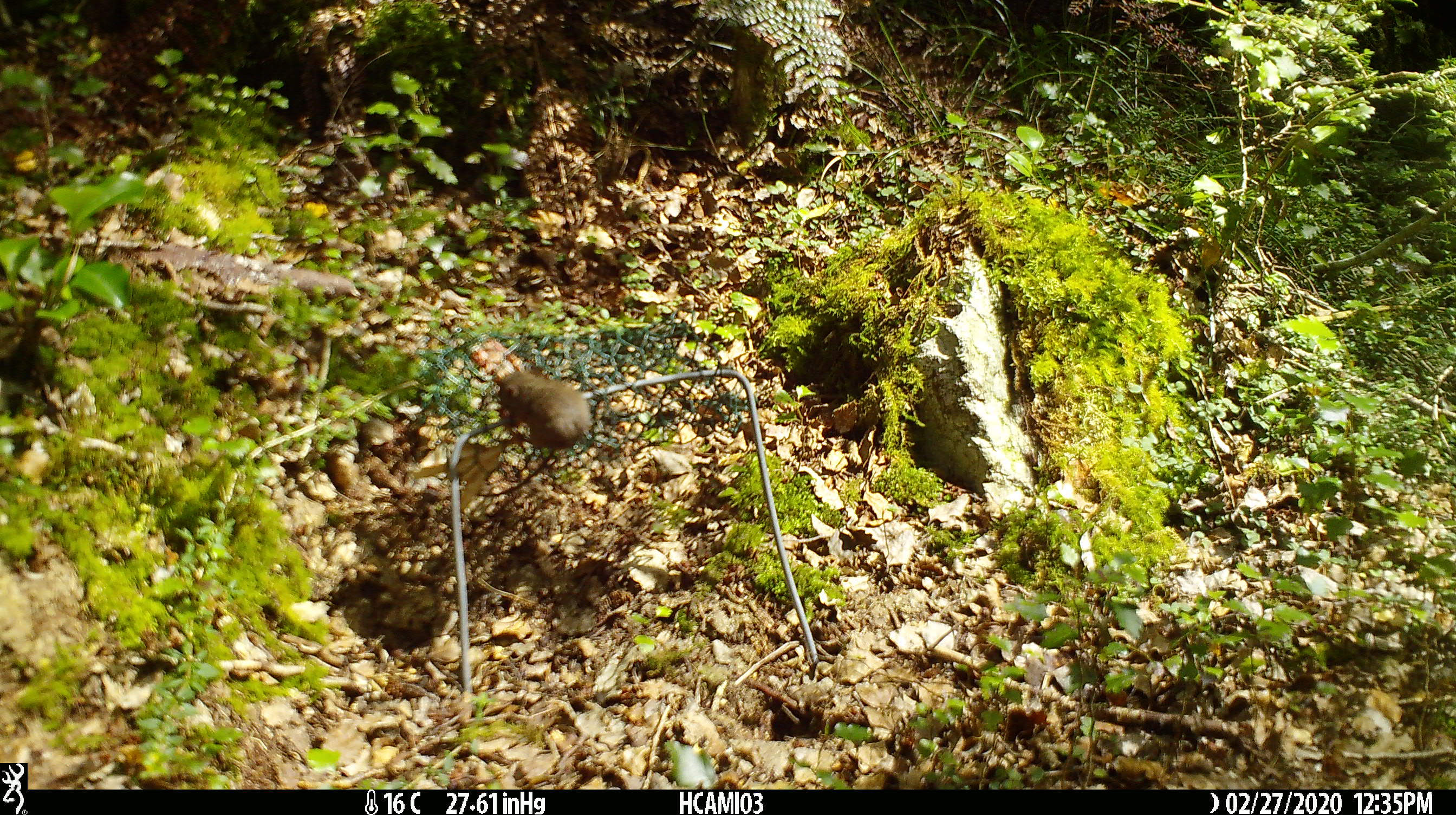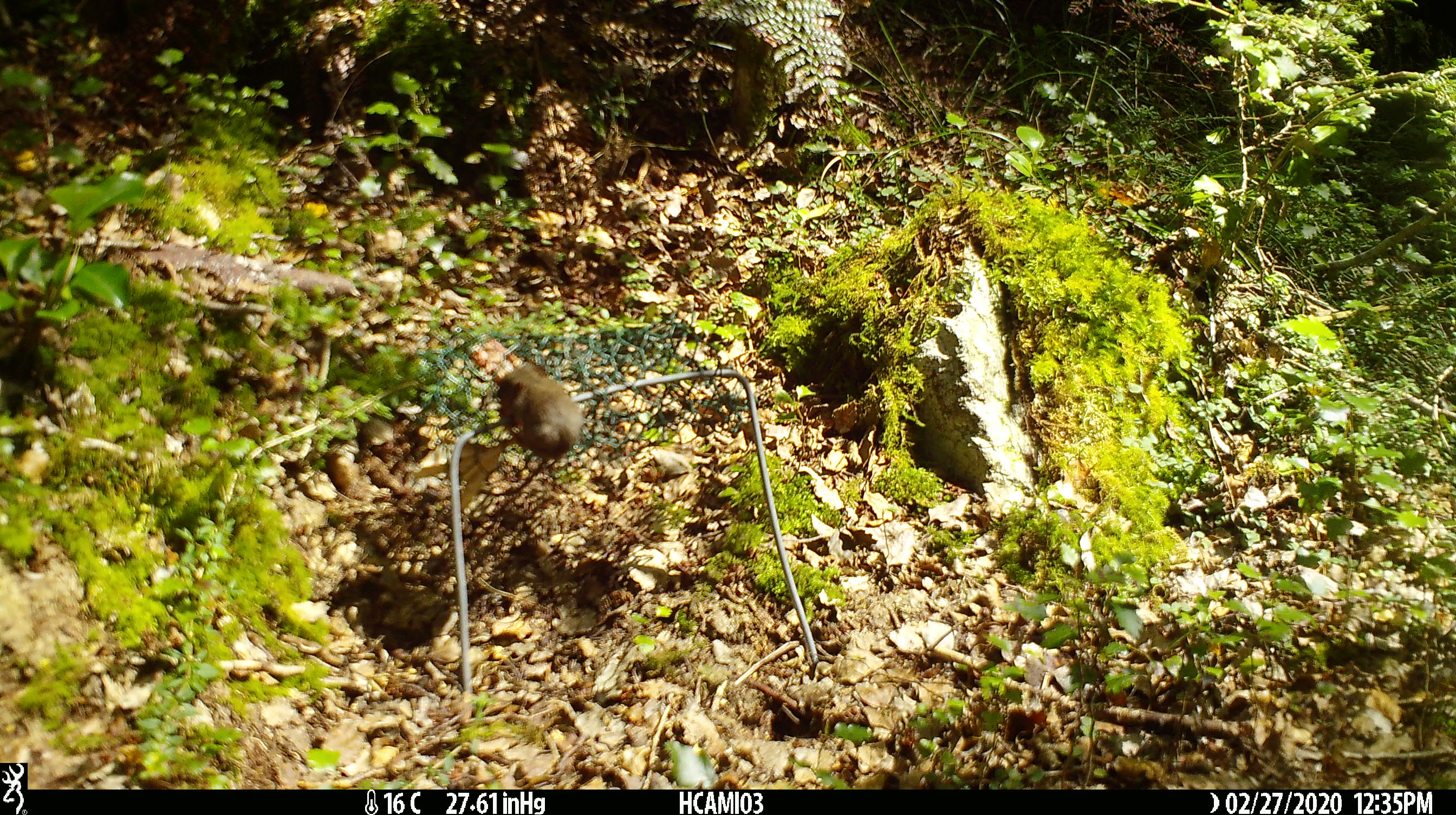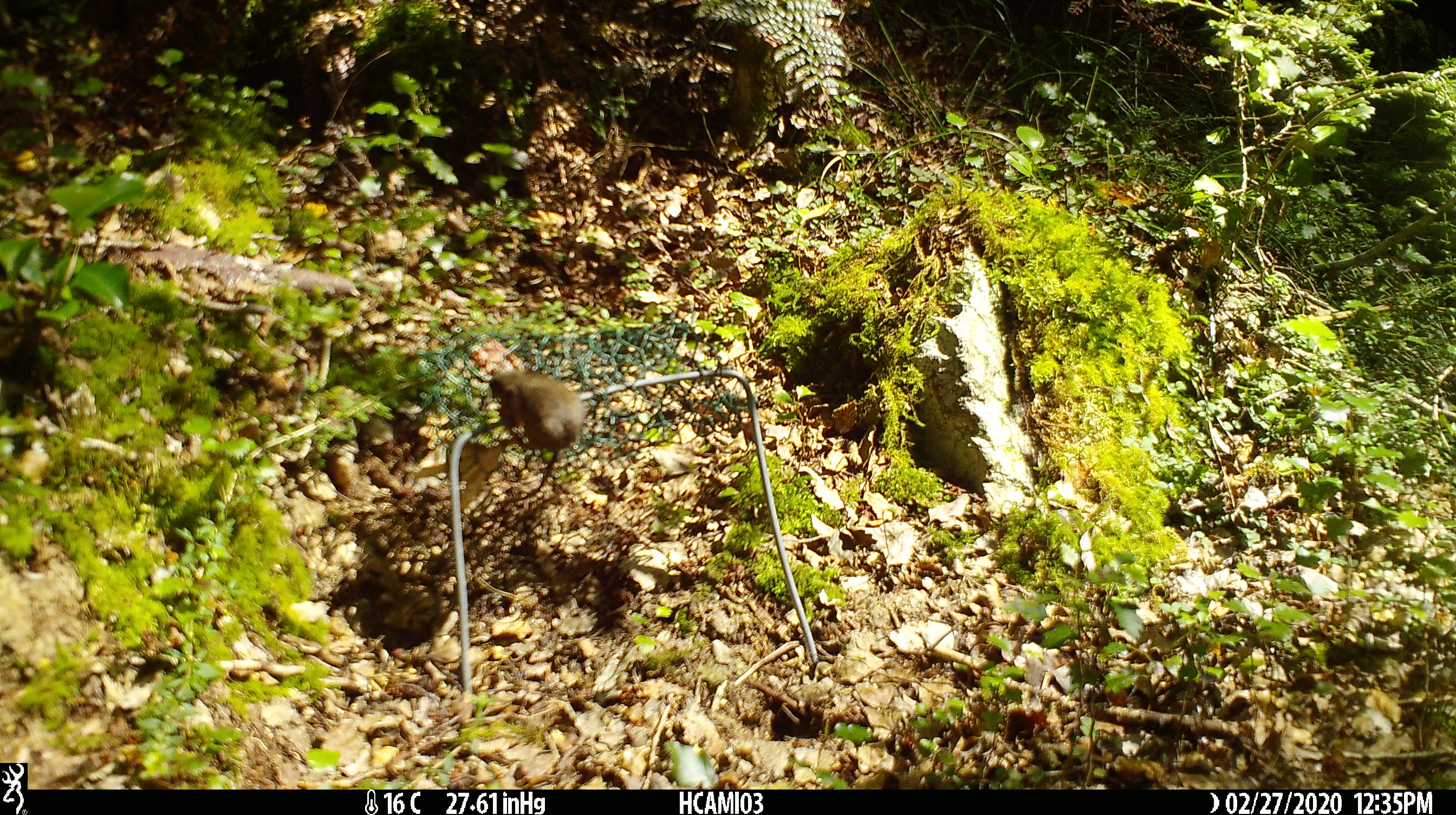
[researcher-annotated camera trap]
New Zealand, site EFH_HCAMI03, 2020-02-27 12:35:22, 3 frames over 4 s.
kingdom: Animalia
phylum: Chordata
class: Mammalia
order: Rodentia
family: Muridae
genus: Mus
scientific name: Mus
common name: mouse